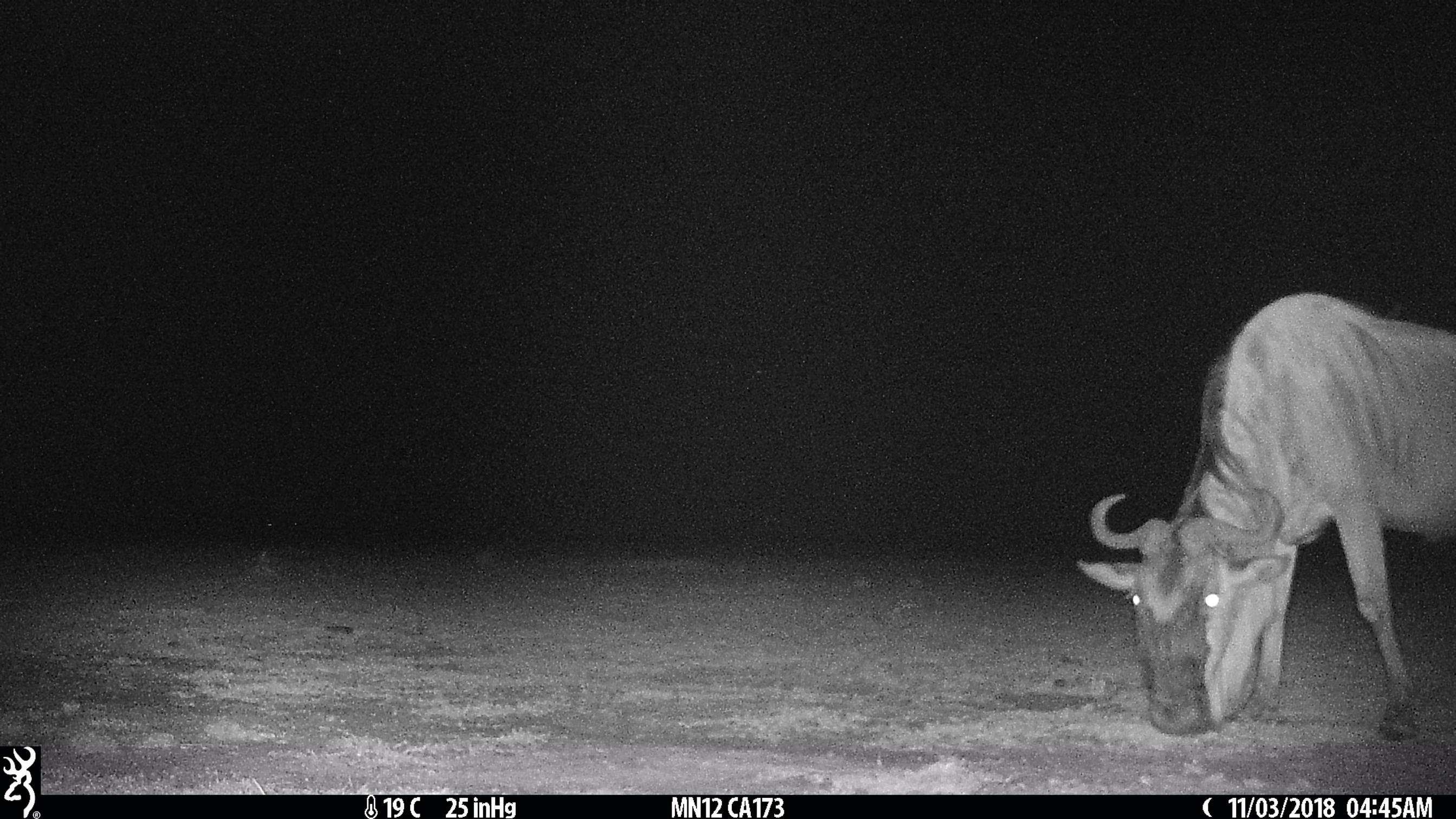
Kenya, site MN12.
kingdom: Animalia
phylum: Chordata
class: Mammalia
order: Artiodactyla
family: Bovidae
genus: Connochaetes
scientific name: Connochaetes taurinus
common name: blue wildebeest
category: wildebeest